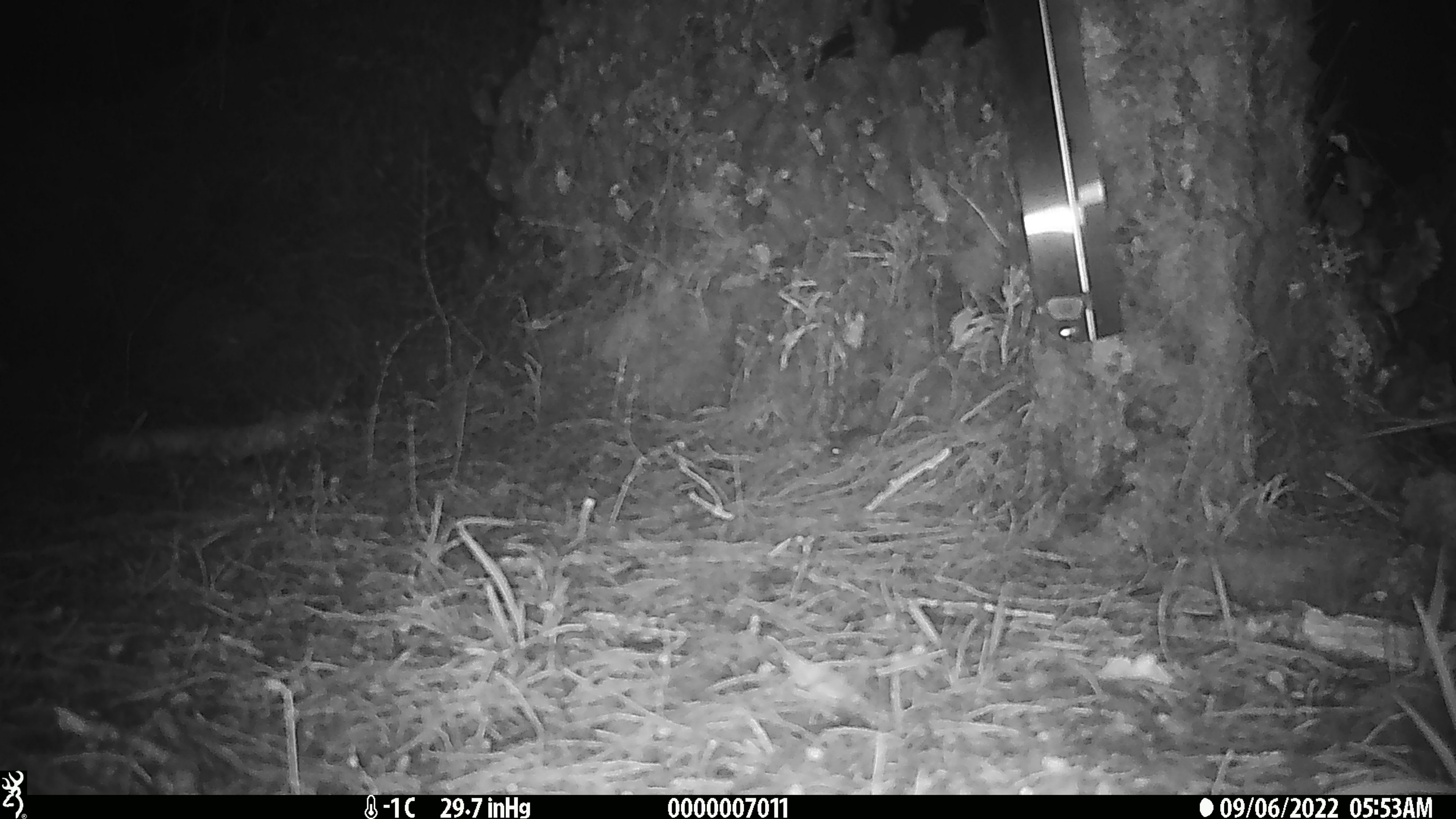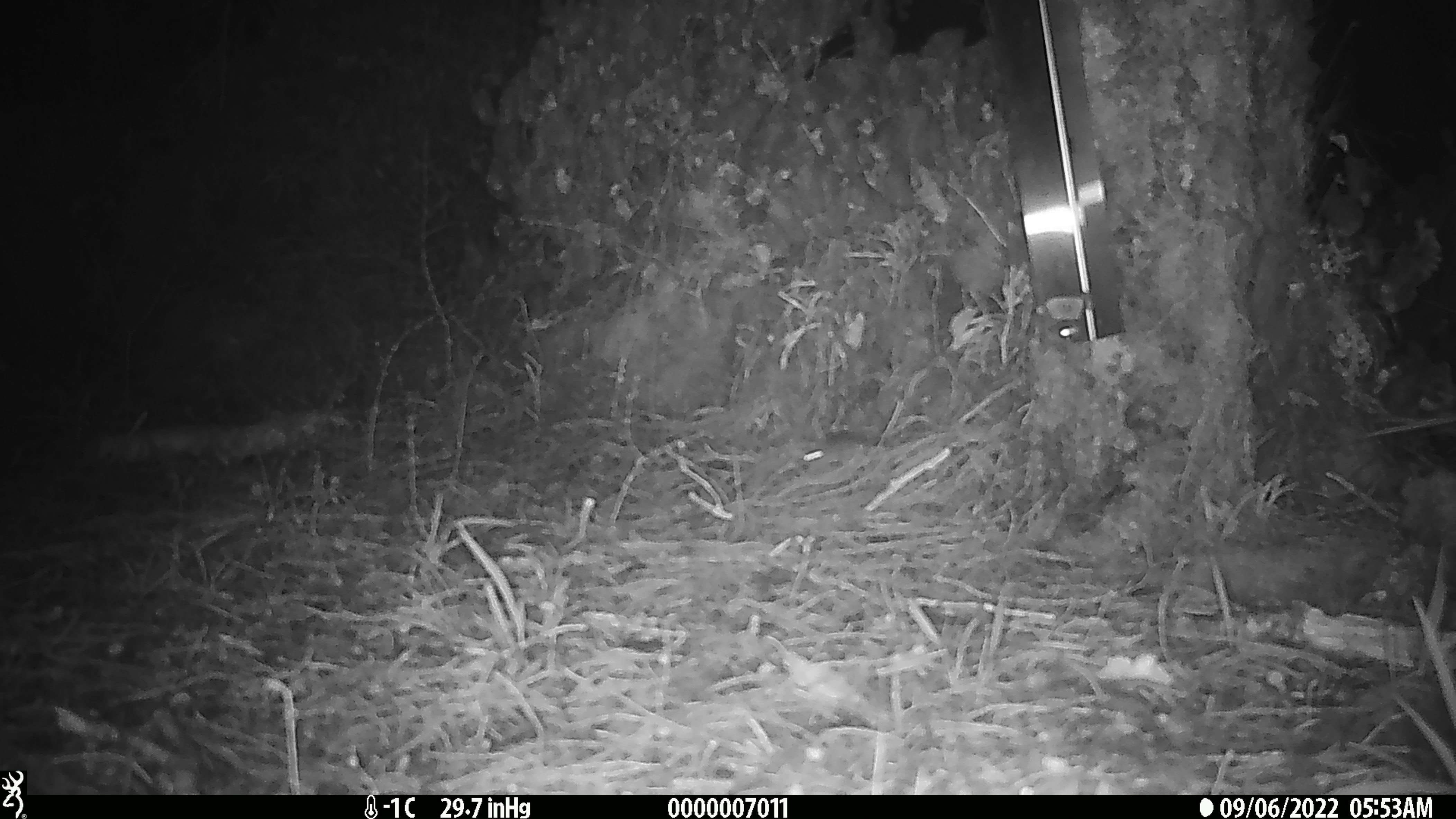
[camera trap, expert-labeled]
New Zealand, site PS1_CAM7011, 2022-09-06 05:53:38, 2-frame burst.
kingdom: Animalia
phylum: Chordata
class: Mammalia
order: Rodentia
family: Muridae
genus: Mus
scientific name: Mus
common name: mouse